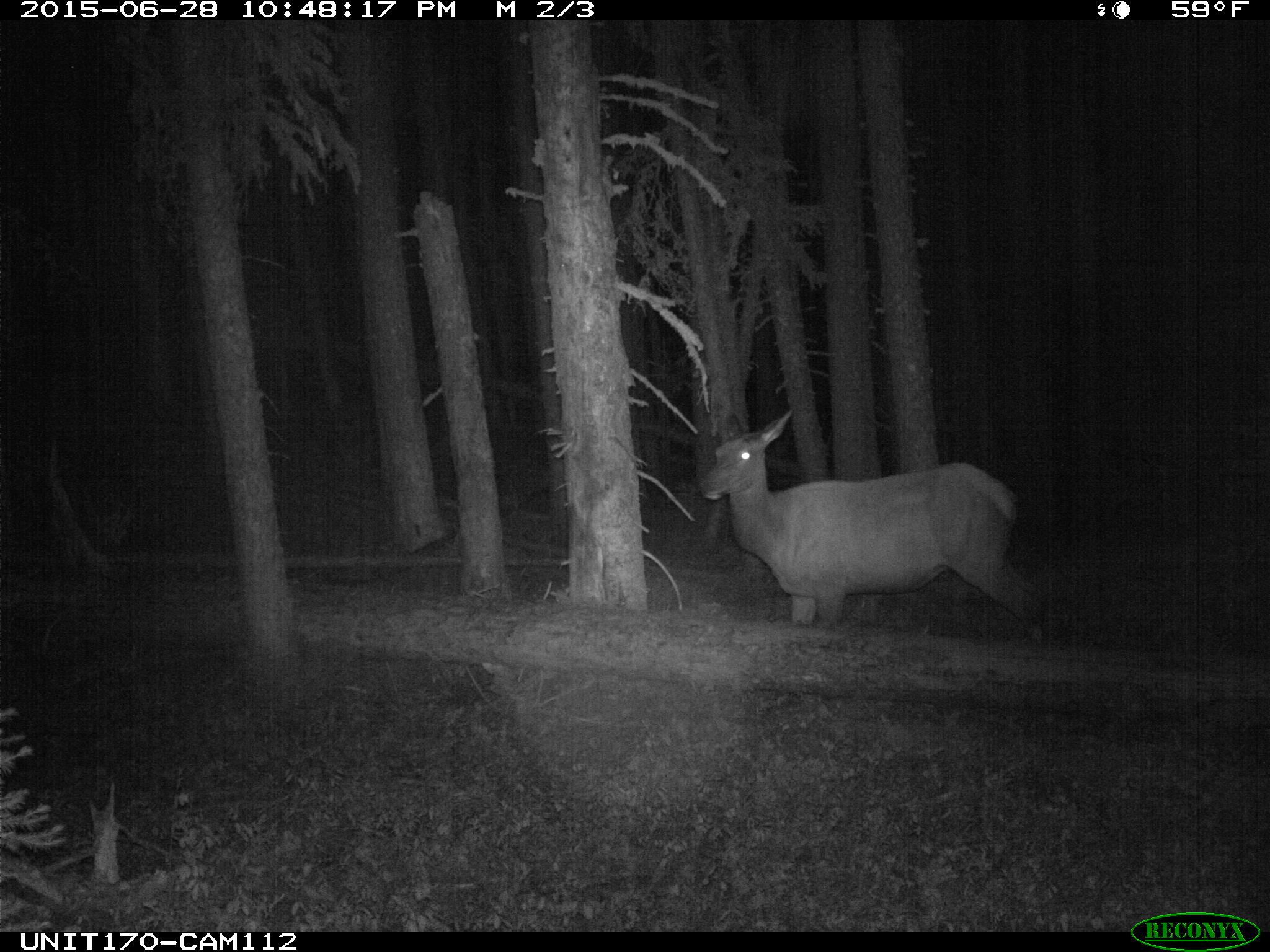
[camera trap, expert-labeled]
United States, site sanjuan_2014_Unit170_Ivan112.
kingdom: Animalia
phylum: Chordata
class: Mammalia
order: Artiodactyla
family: Cervidae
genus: Cervus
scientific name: Cervus elaphus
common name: red deer